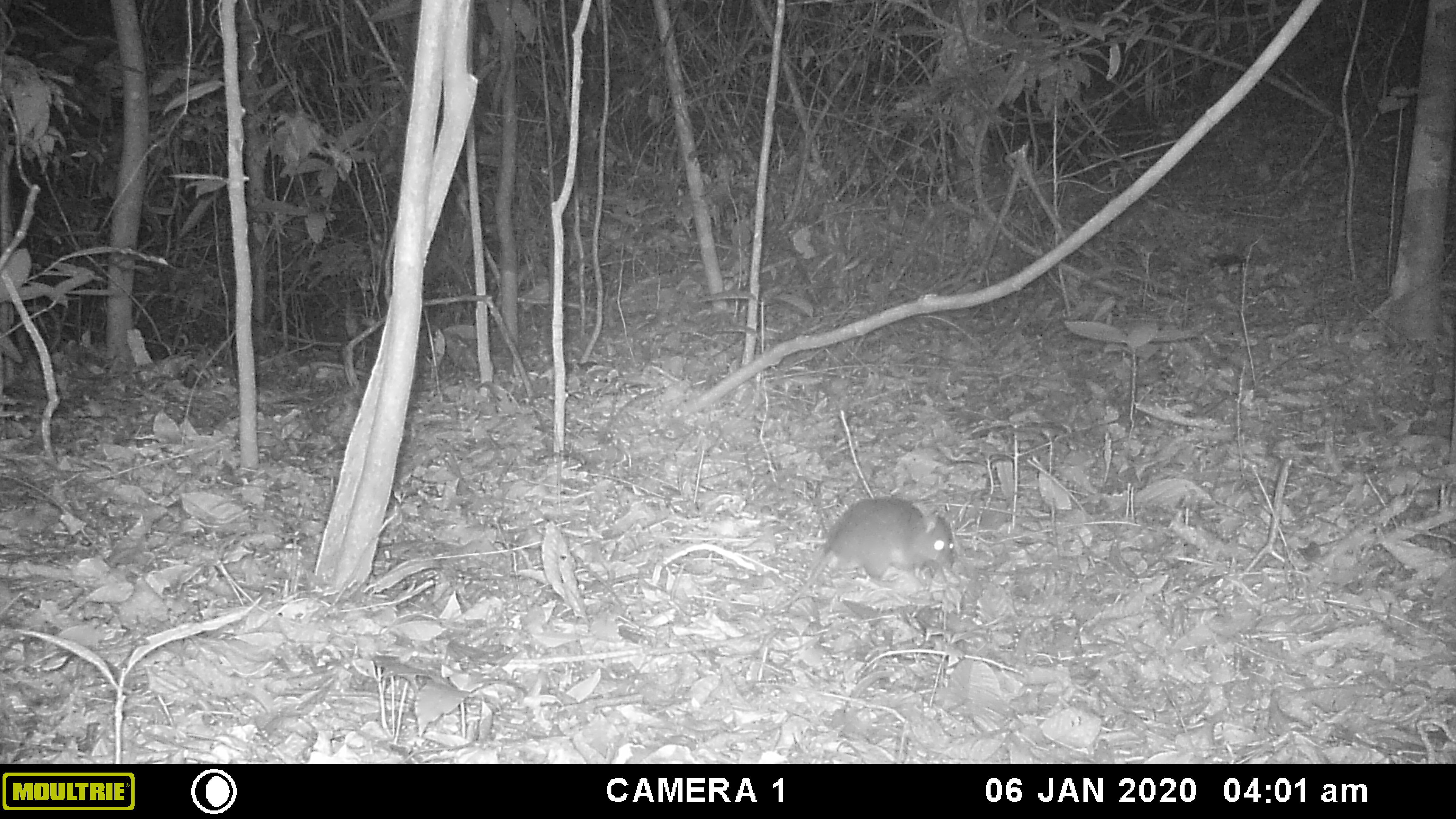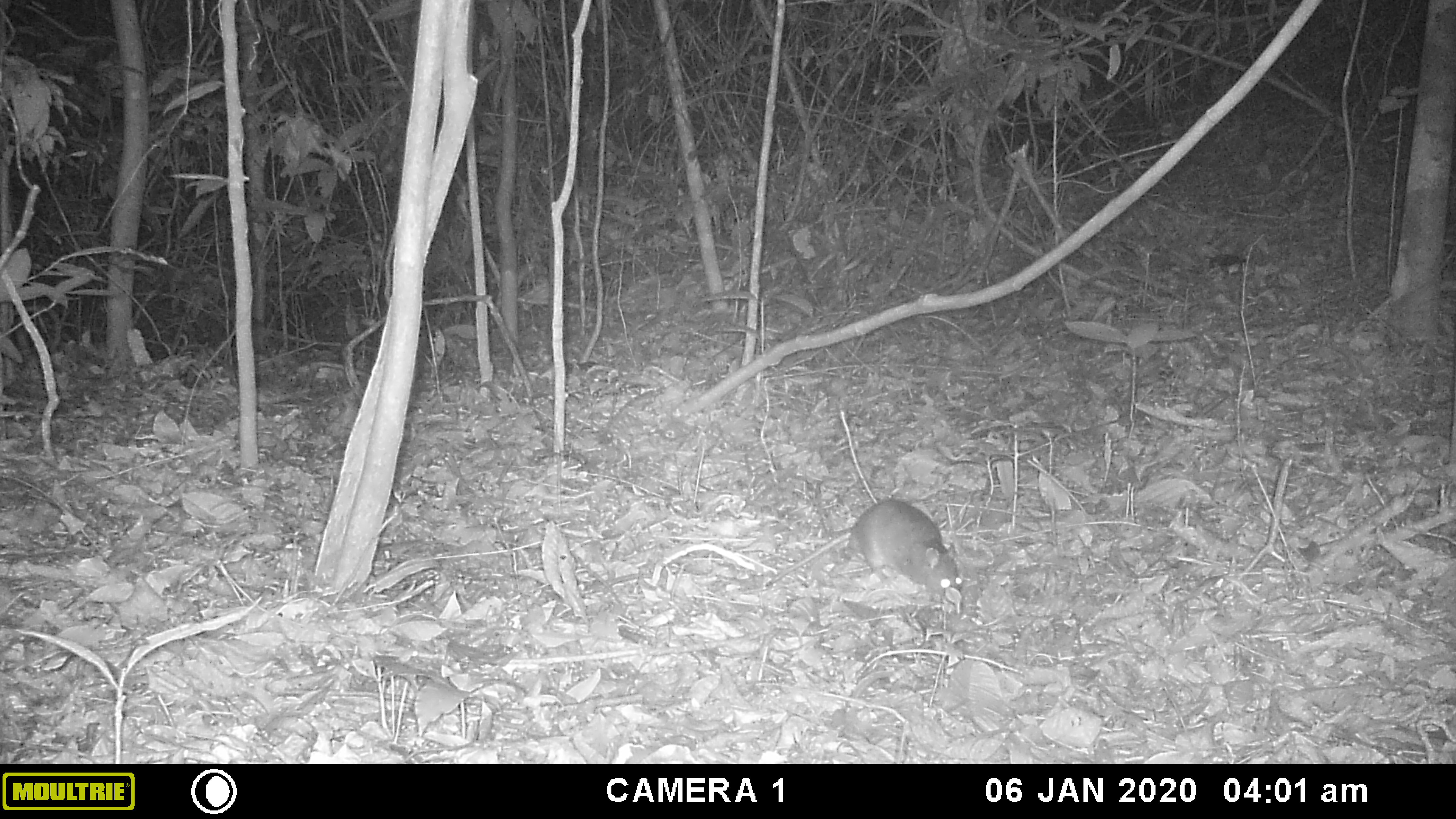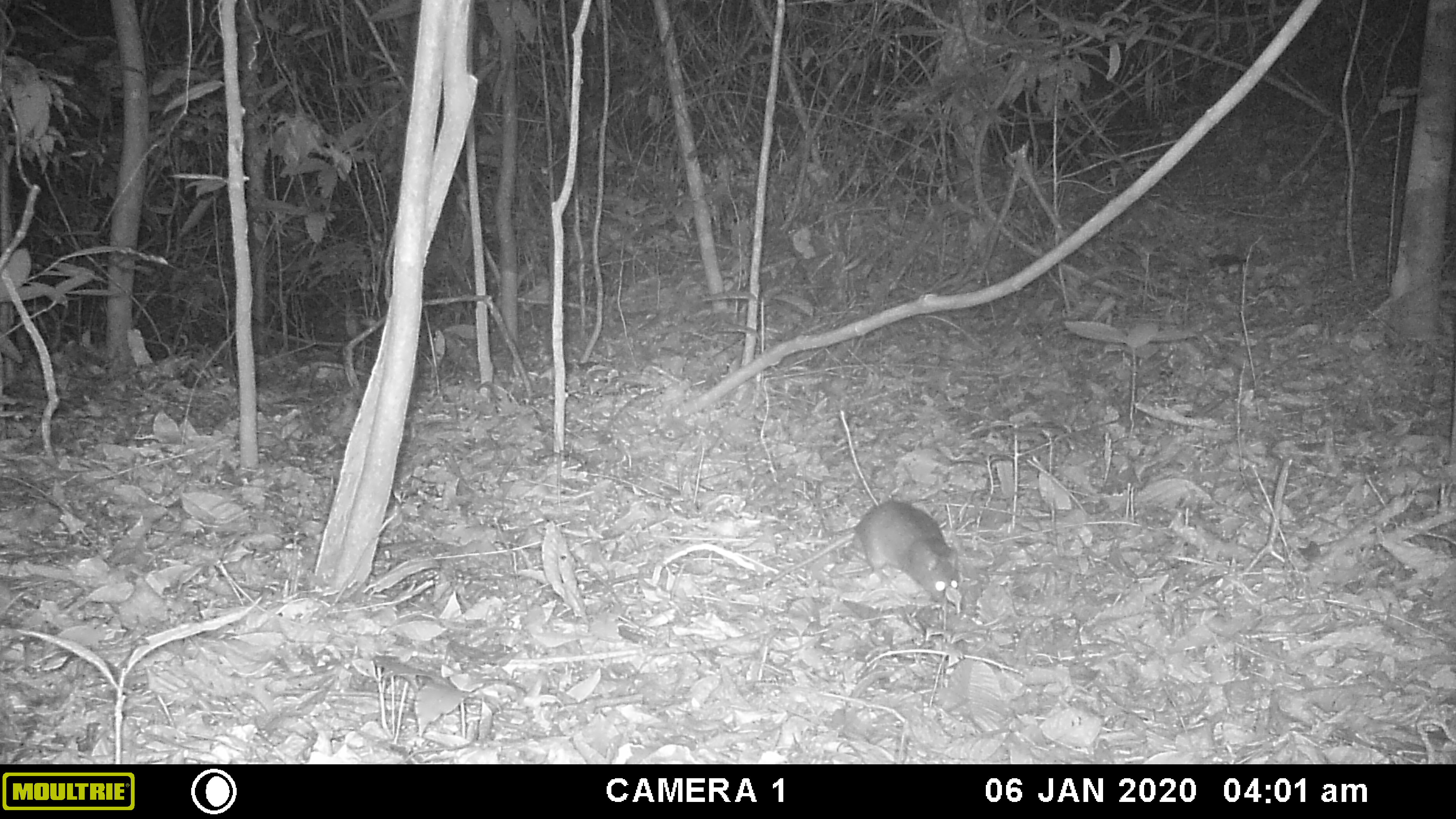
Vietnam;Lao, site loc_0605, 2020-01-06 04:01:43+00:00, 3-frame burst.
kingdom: Animalia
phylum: Chordata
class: Mammalia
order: Rodentia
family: Muridae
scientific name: Muridae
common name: old-world mice and rats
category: unidentified murid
Unidentified murid (old-world mice and rats) (Muridae). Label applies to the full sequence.